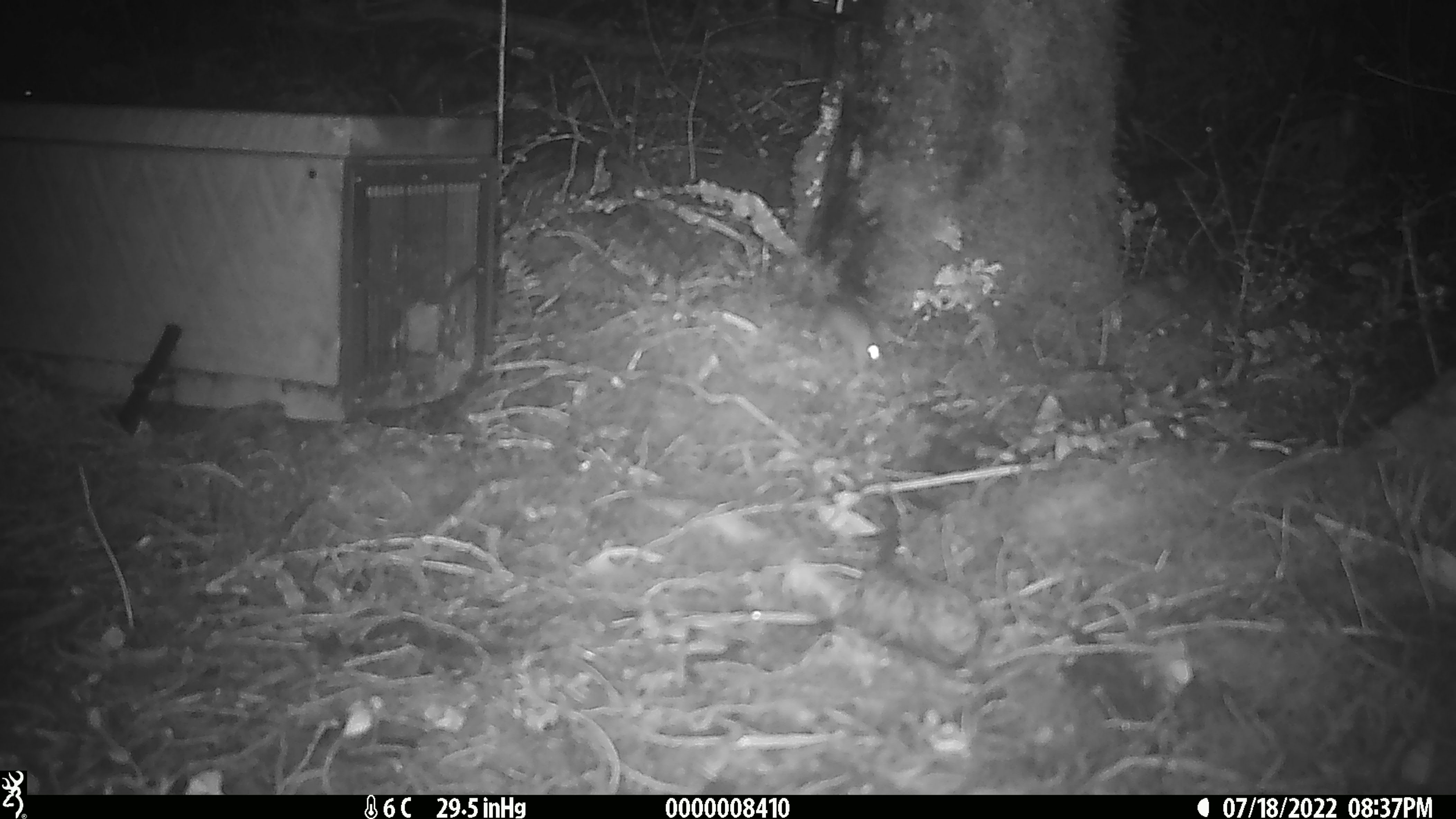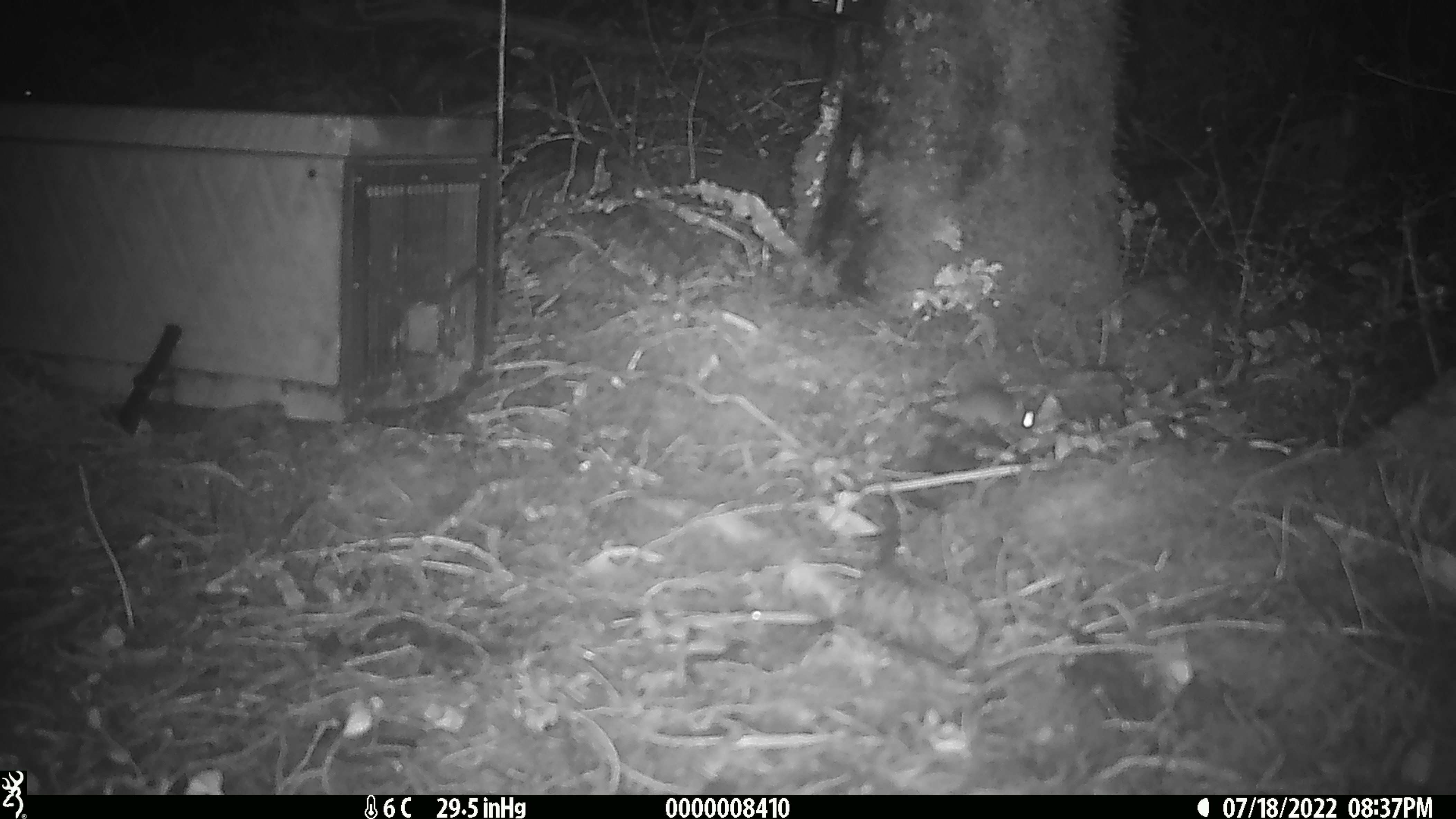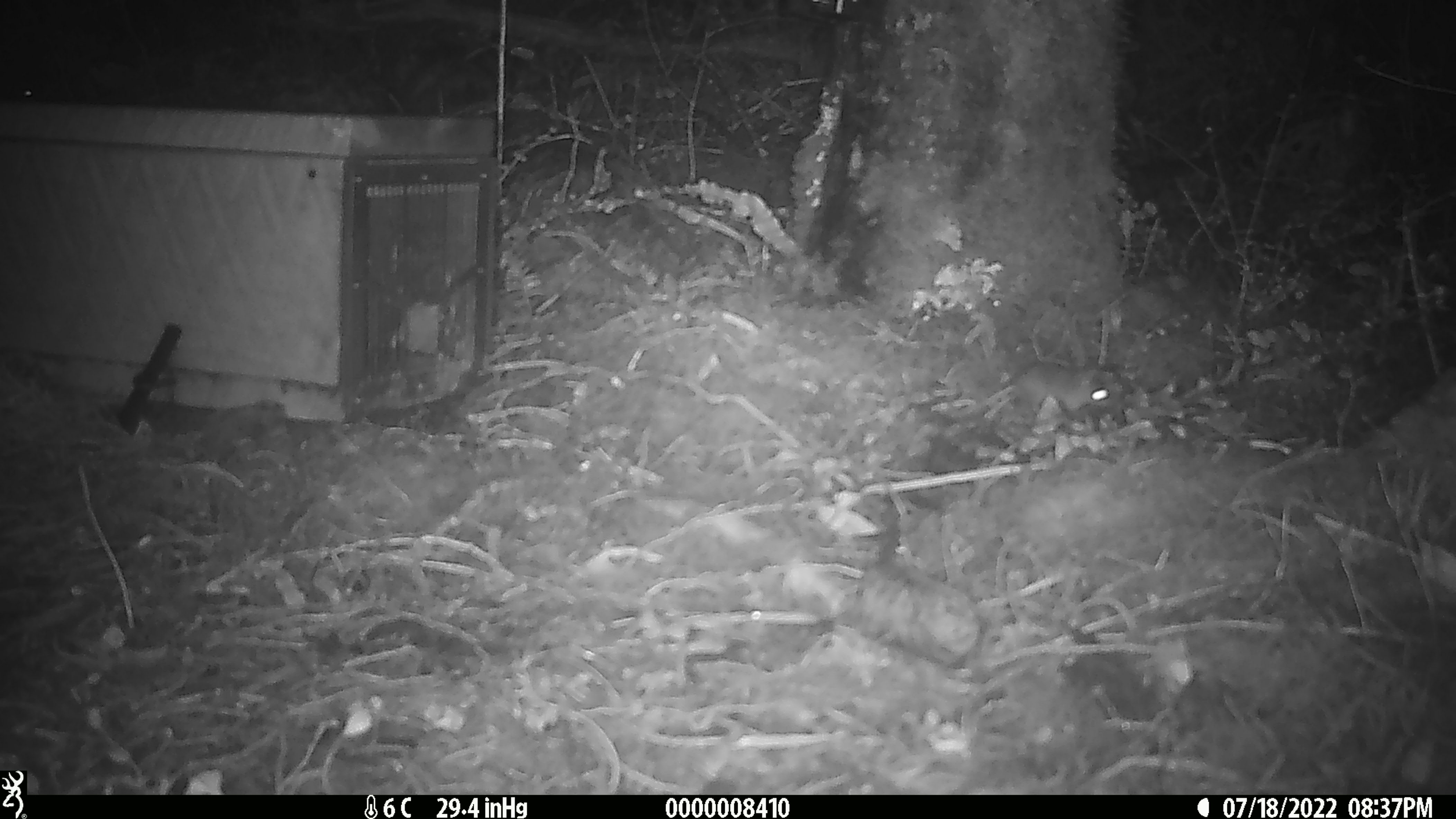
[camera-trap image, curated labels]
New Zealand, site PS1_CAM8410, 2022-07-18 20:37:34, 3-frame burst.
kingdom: Animalia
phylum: Chordata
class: Mammalia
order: Rodentia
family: Muridae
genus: Mus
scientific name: Mus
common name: mouse